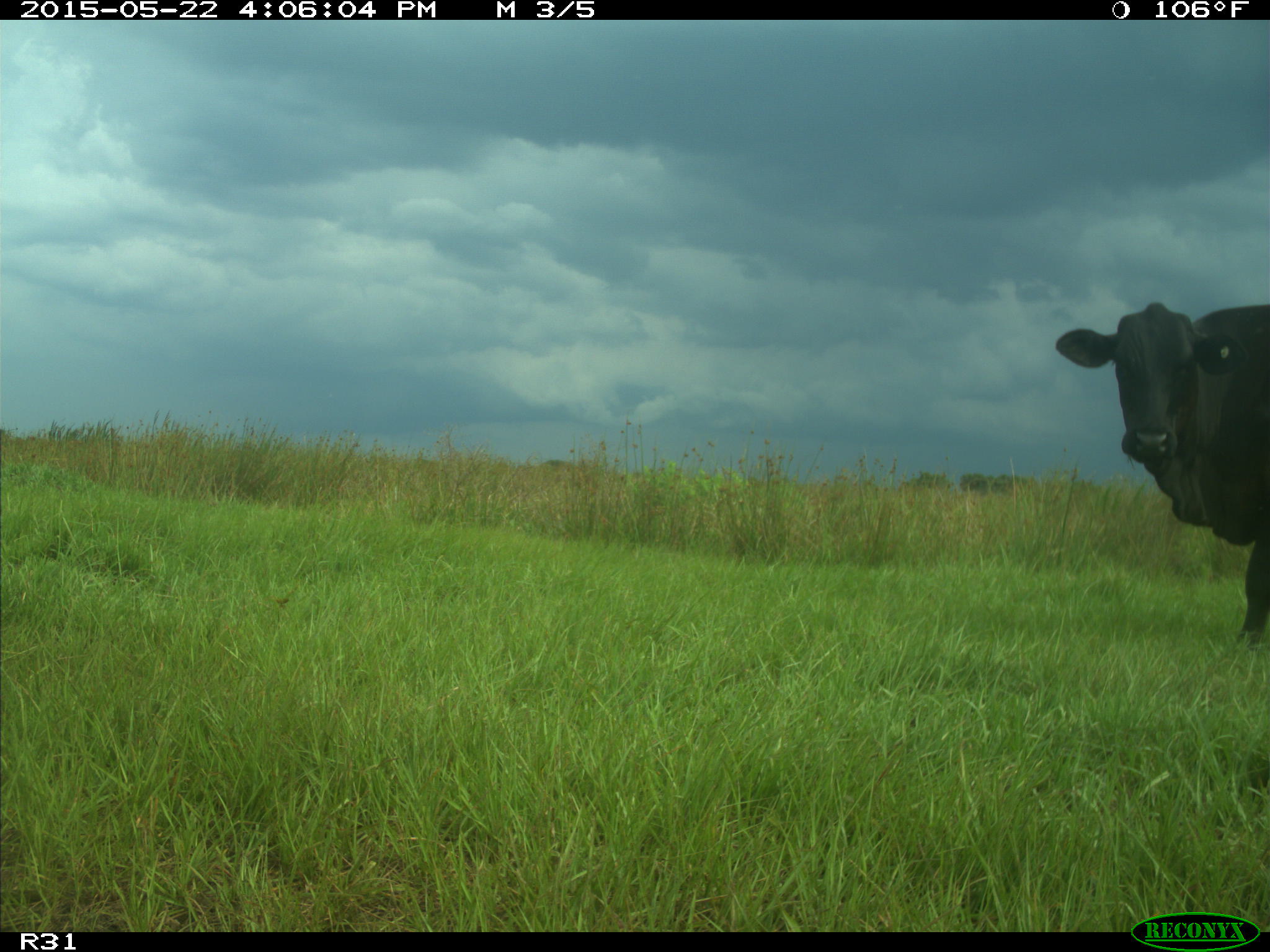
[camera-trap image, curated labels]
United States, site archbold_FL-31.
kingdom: Animalia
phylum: Chordata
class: Mammalia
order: Artiodactyla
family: Bovidae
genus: Bos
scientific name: Bos taurus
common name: domestic cow